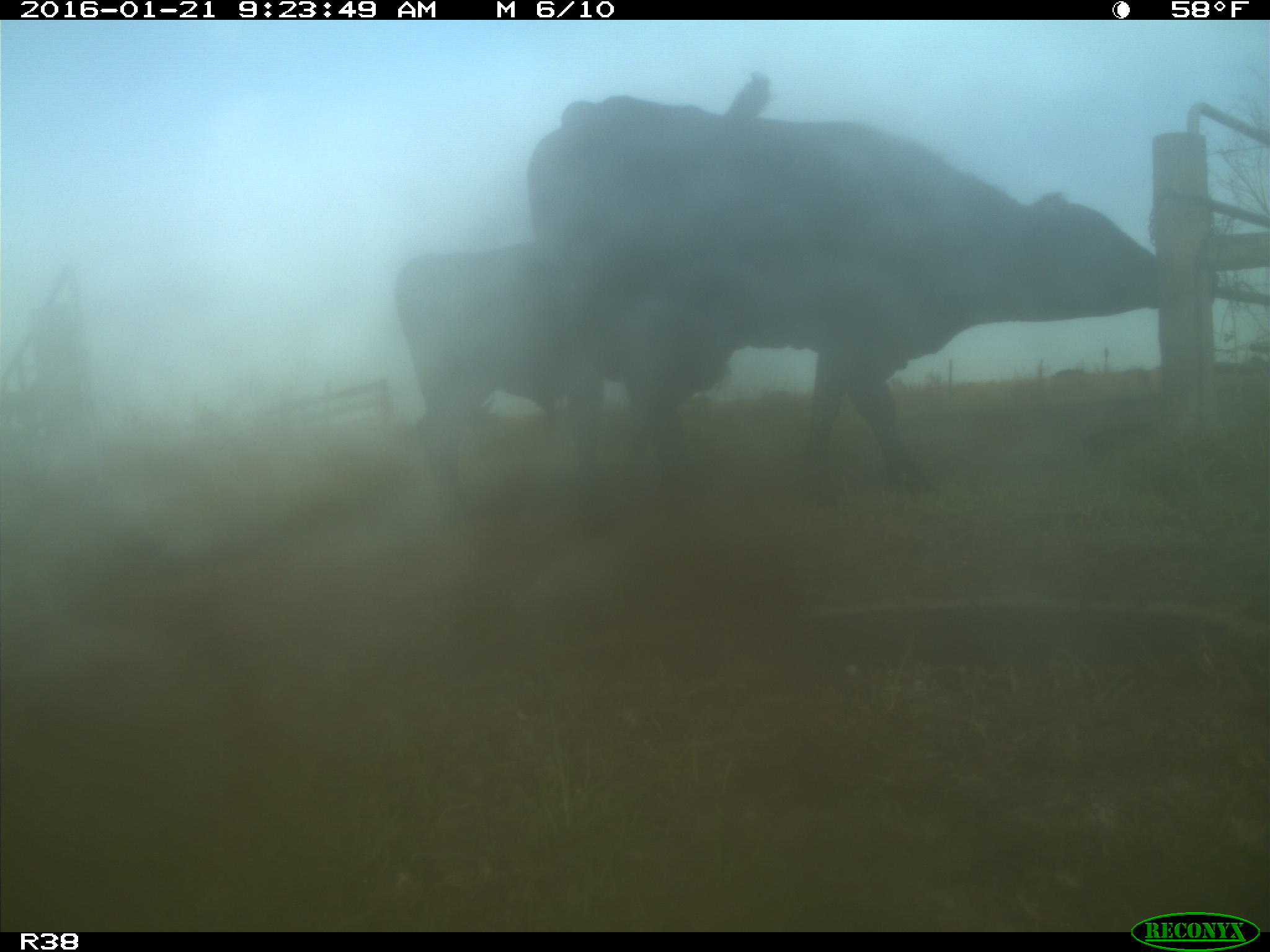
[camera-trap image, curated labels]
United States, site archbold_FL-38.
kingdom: Animalia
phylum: Chordata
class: Mammalia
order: Artiodactyla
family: Bovidae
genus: Bos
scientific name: Bos taurus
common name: domestic cow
Bos taurus (domestic cow).